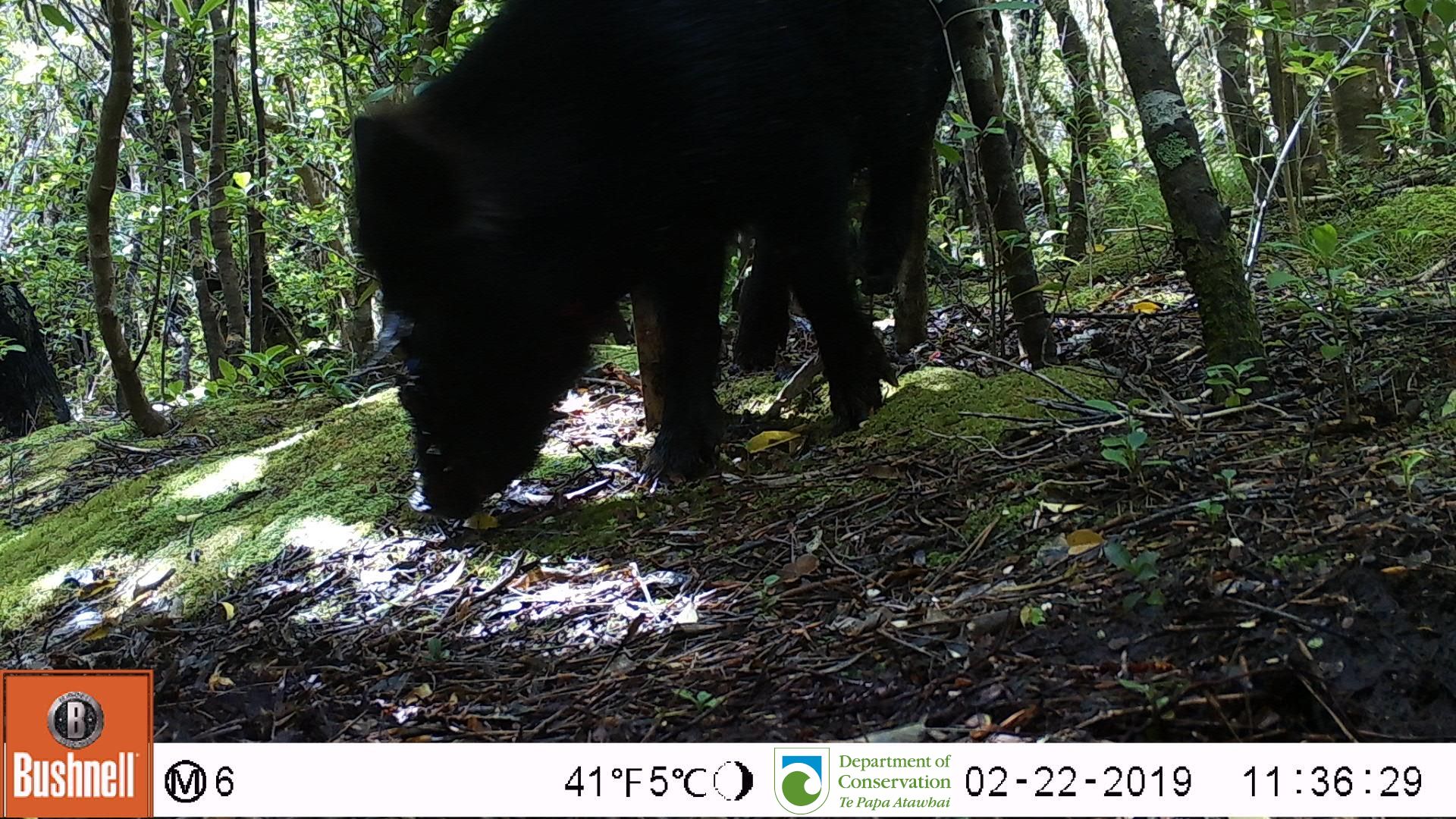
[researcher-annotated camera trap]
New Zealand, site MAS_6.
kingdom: Animalia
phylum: Chordata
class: Mammalia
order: Artiodactyla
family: Suidae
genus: Sus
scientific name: Sus scrofa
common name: pig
Pig (Sus scrofa).